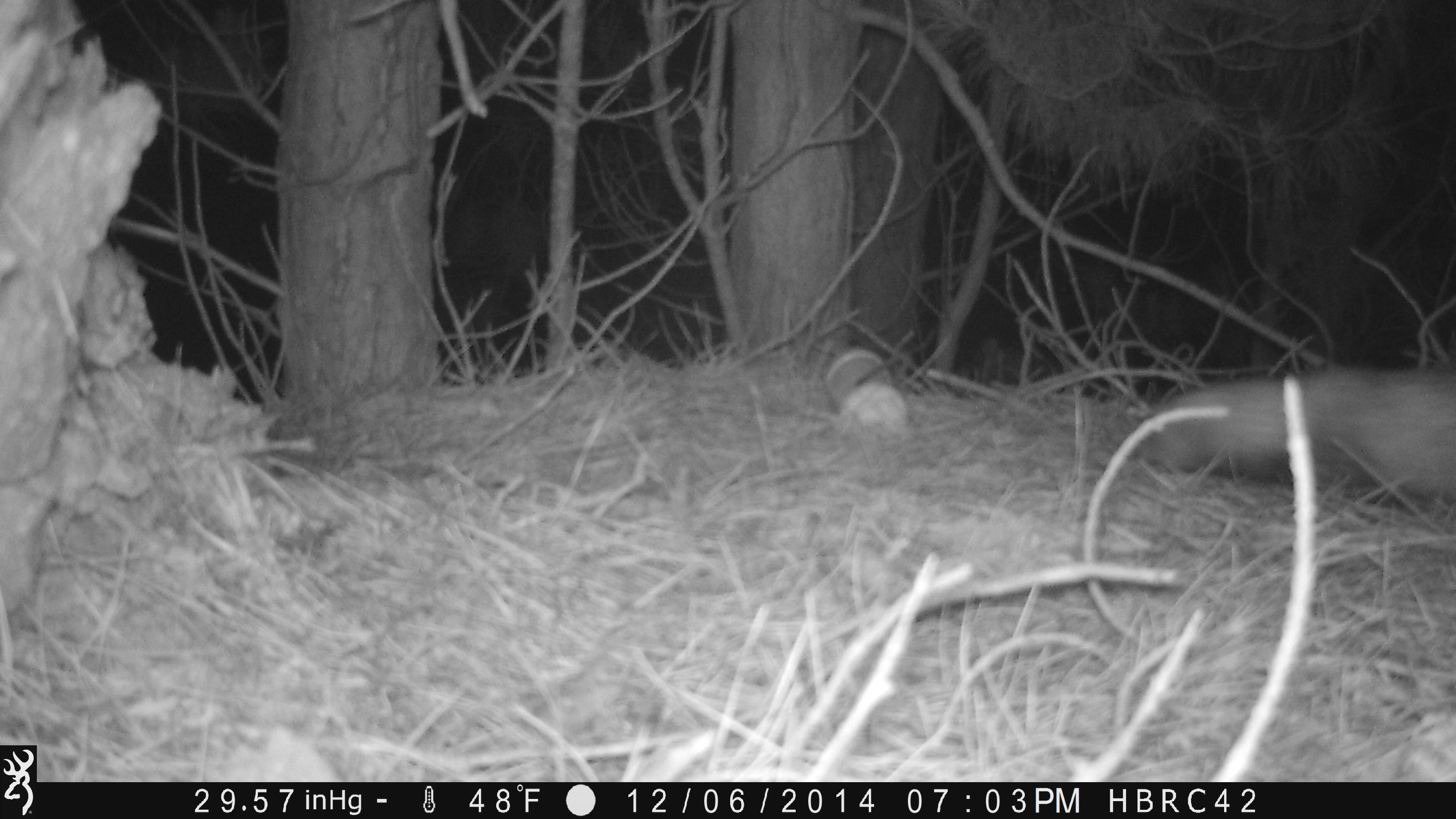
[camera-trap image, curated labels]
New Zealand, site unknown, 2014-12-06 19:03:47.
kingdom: Animalia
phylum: Chordata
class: Mammalia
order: Carnivora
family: Mustelidae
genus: Mustela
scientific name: Mustela furo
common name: ferret